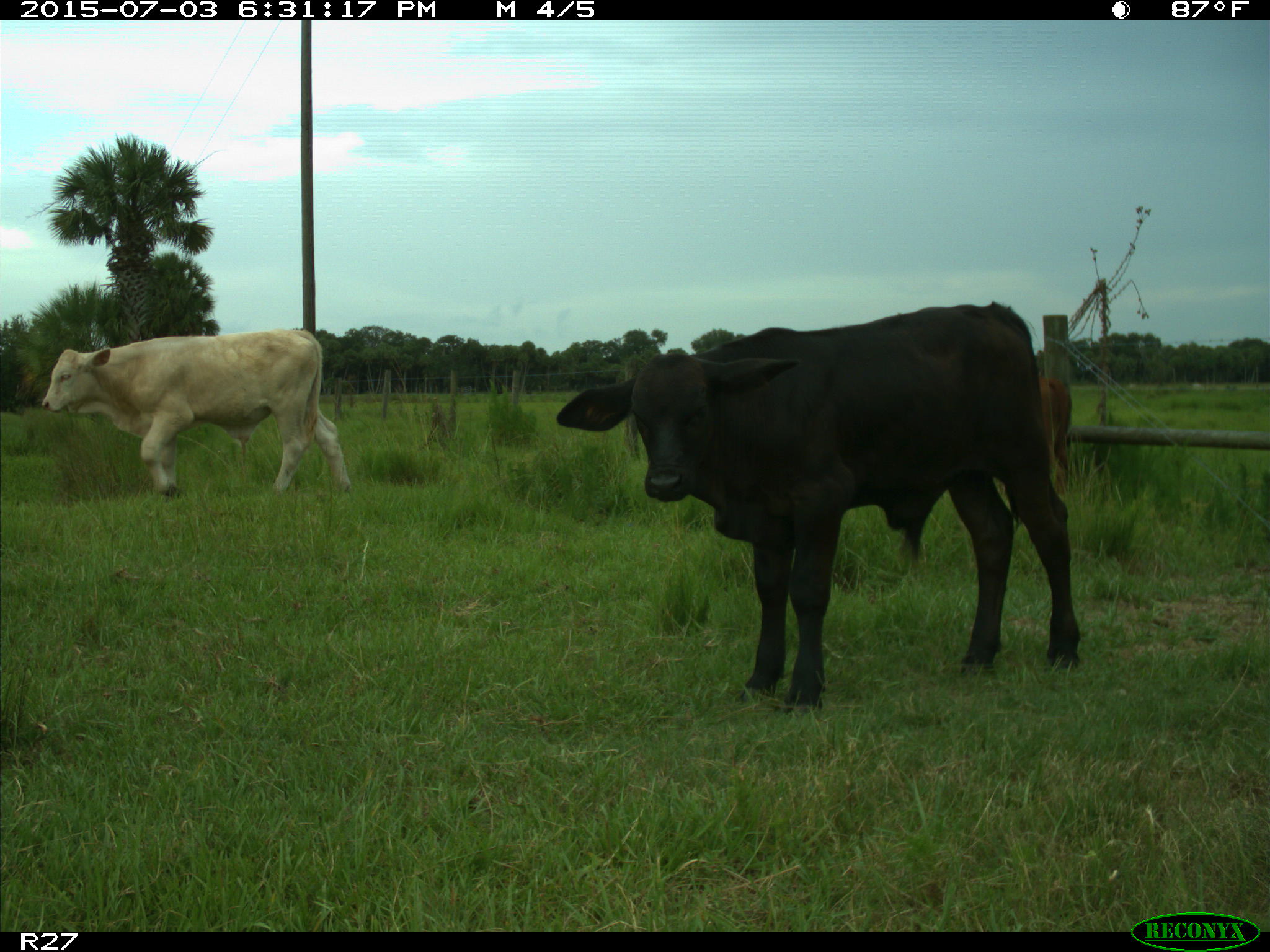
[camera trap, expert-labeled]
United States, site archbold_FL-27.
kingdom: Animalia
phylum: Chordata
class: Mammalia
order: Artiodactyla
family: Bovidae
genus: Bos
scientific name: Bos taurus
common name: domestic cow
Bos taurus (domestic cow).